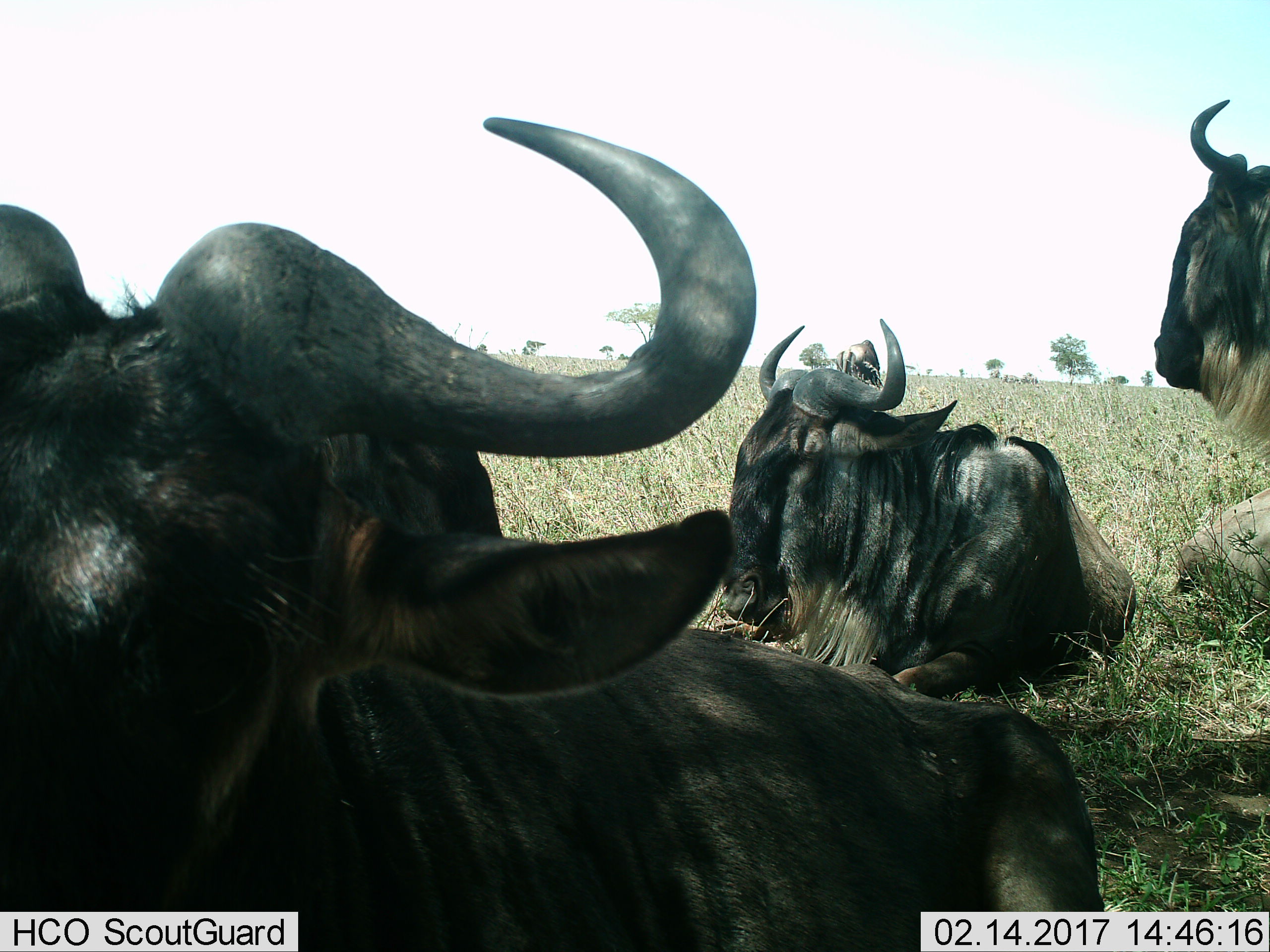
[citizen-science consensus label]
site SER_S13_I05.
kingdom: Animalia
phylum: Chordata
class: Mammalia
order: Artiodactyla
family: Bovidae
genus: Connochaetes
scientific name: Connochaetes taurinus taurinus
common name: blue wildebeest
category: wildebeestblue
Wildebeestblue (blue wildebeest) (Connochaetes taurinus taurinus), count 4. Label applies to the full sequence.